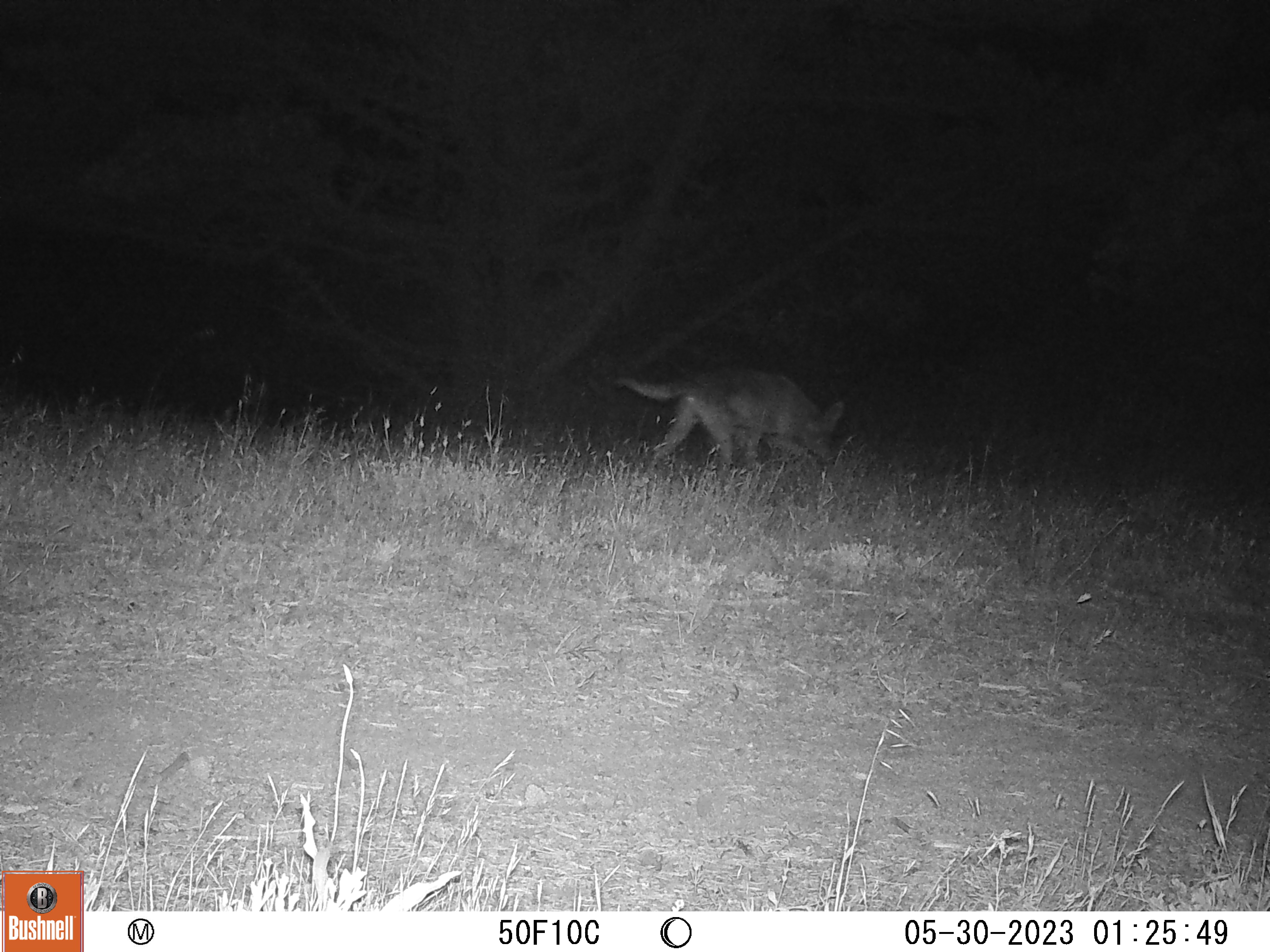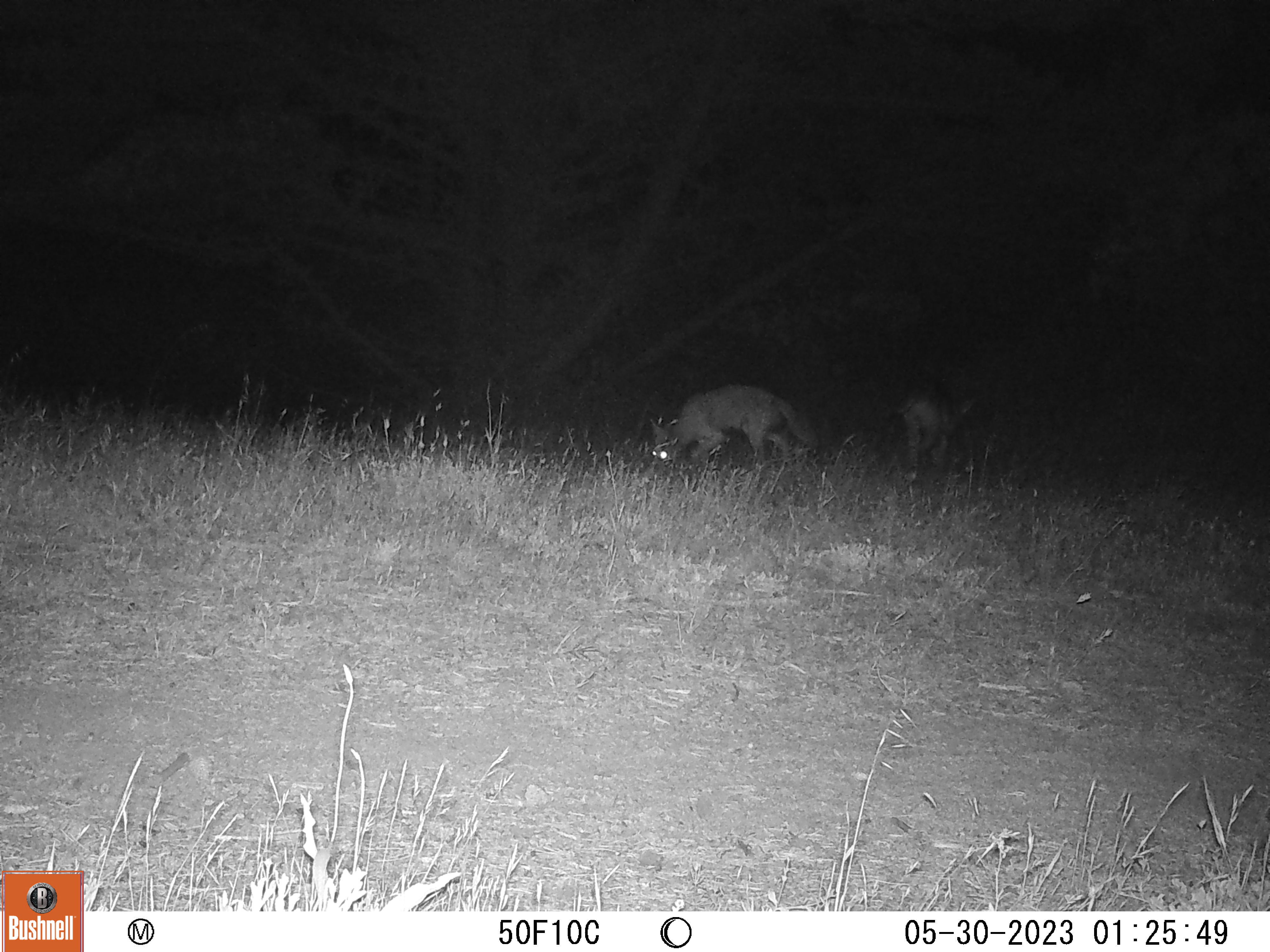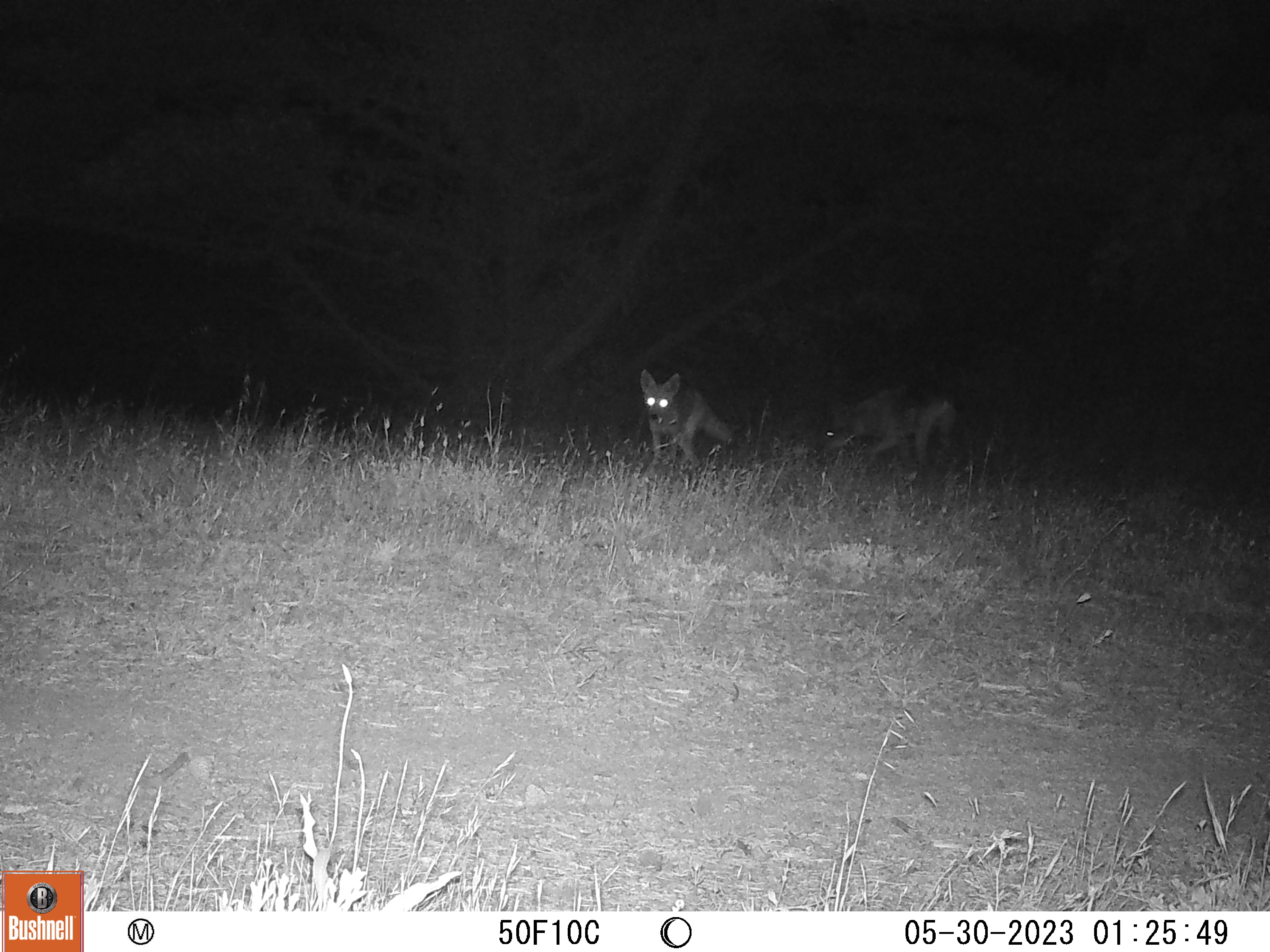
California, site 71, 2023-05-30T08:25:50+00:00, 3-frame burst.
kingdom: Animalia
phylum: Chordata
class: Mammalia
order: Carnivora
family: Canidae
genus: Canis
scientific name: Canis latrans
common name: coyote